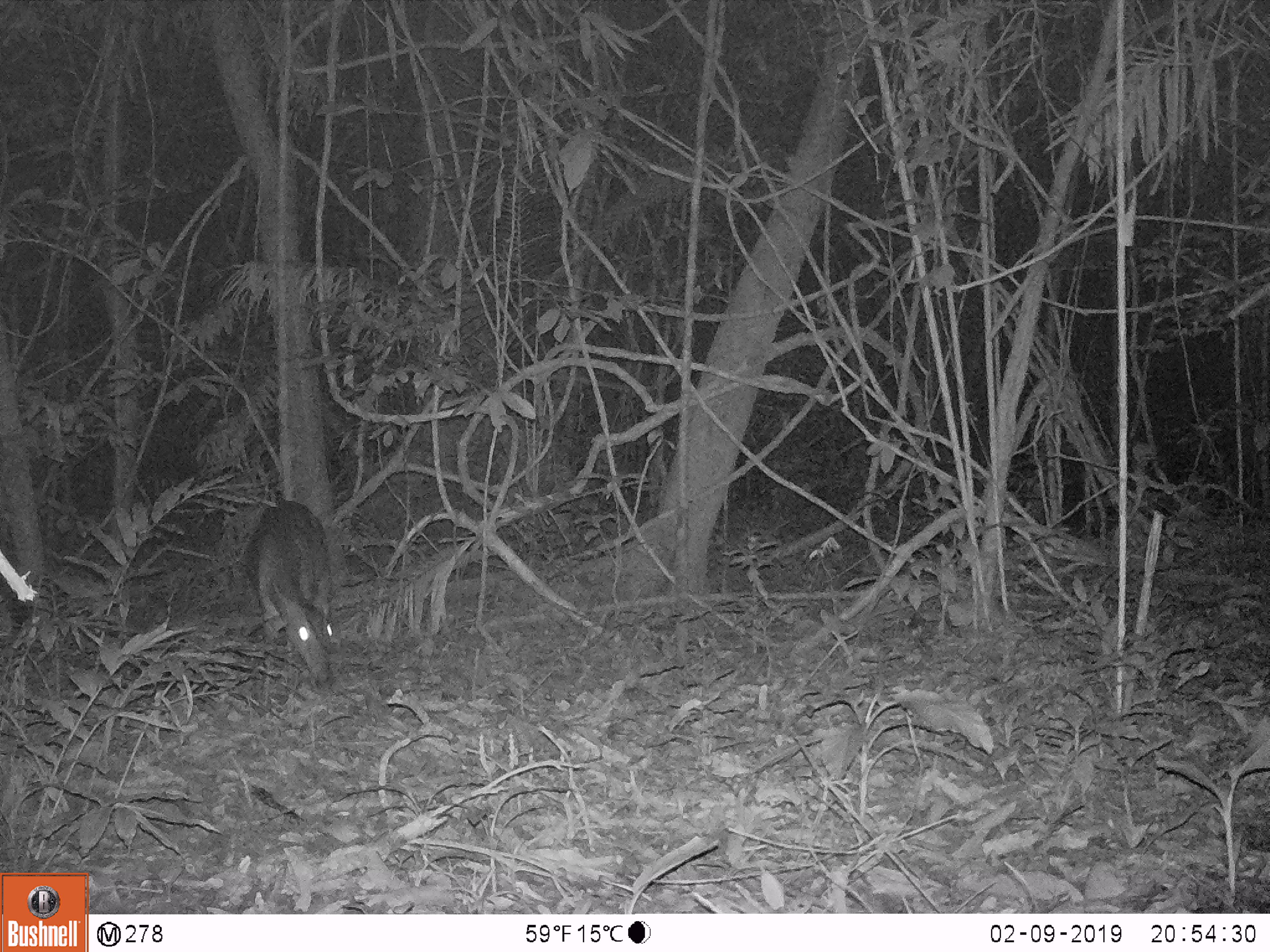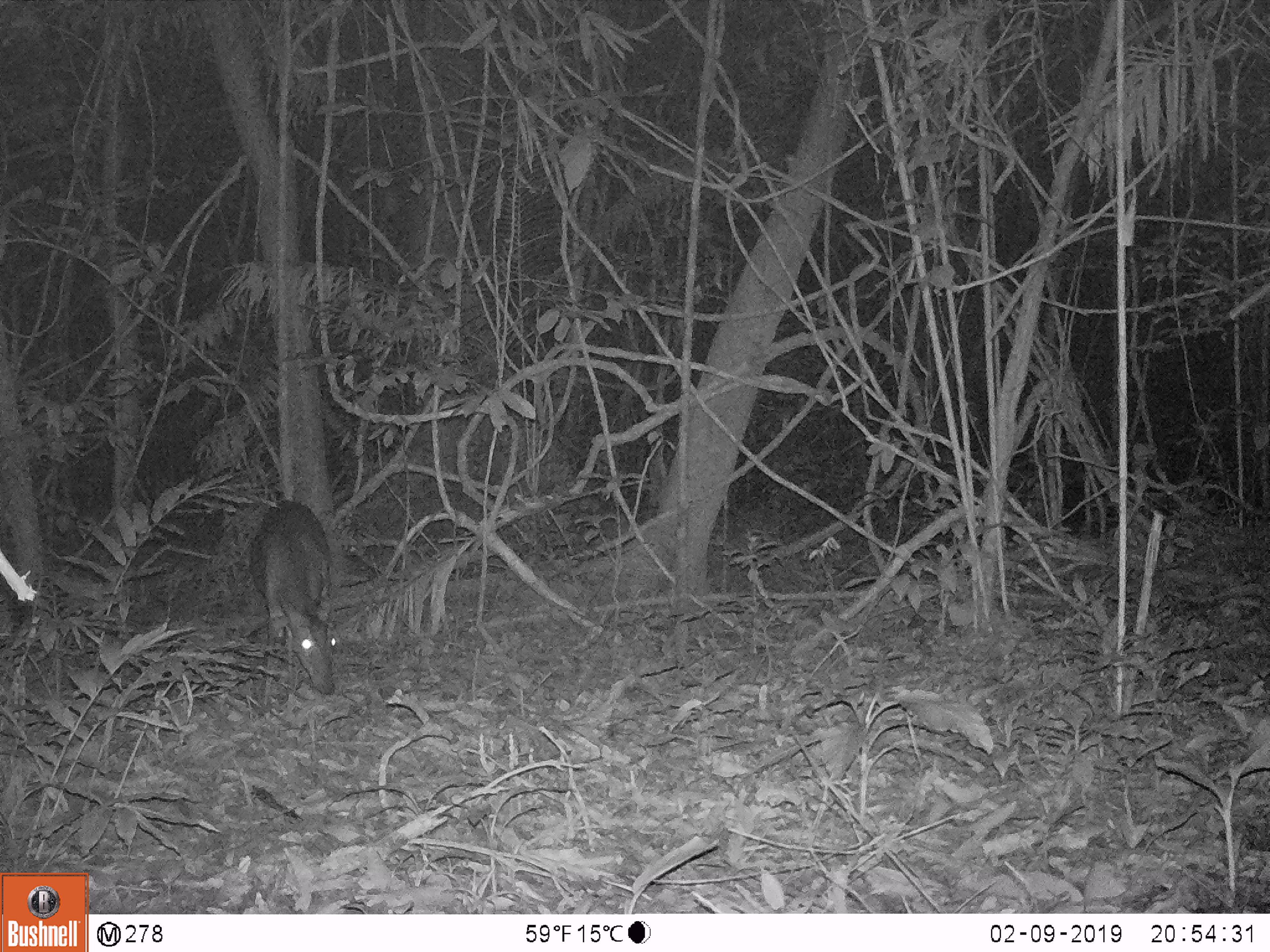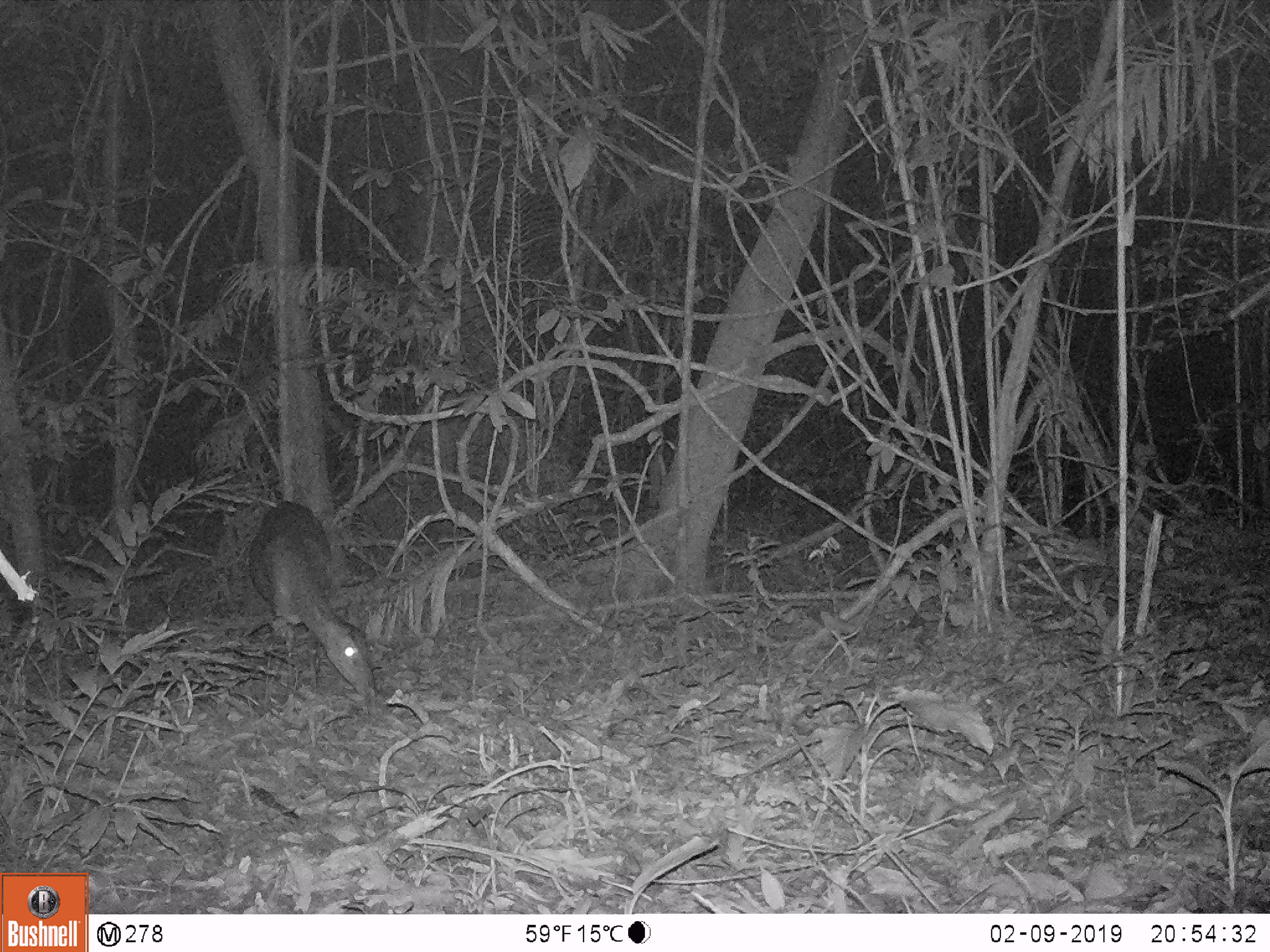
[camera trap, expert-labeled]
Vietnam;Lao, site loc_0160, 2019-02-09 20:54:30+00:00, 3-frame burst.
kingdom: Animalia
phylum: Chordata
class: Mammalia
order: Artiodactyla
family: Cervidae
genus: Muntiacus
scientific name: Muntiacus vuquangensis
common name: large-antlered muntjac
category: large antlered muntjac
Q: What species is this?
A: Large antlered muntjac (large-antlered muntjac) (Muntiacus vuquangensis).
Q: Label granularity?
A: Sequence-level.